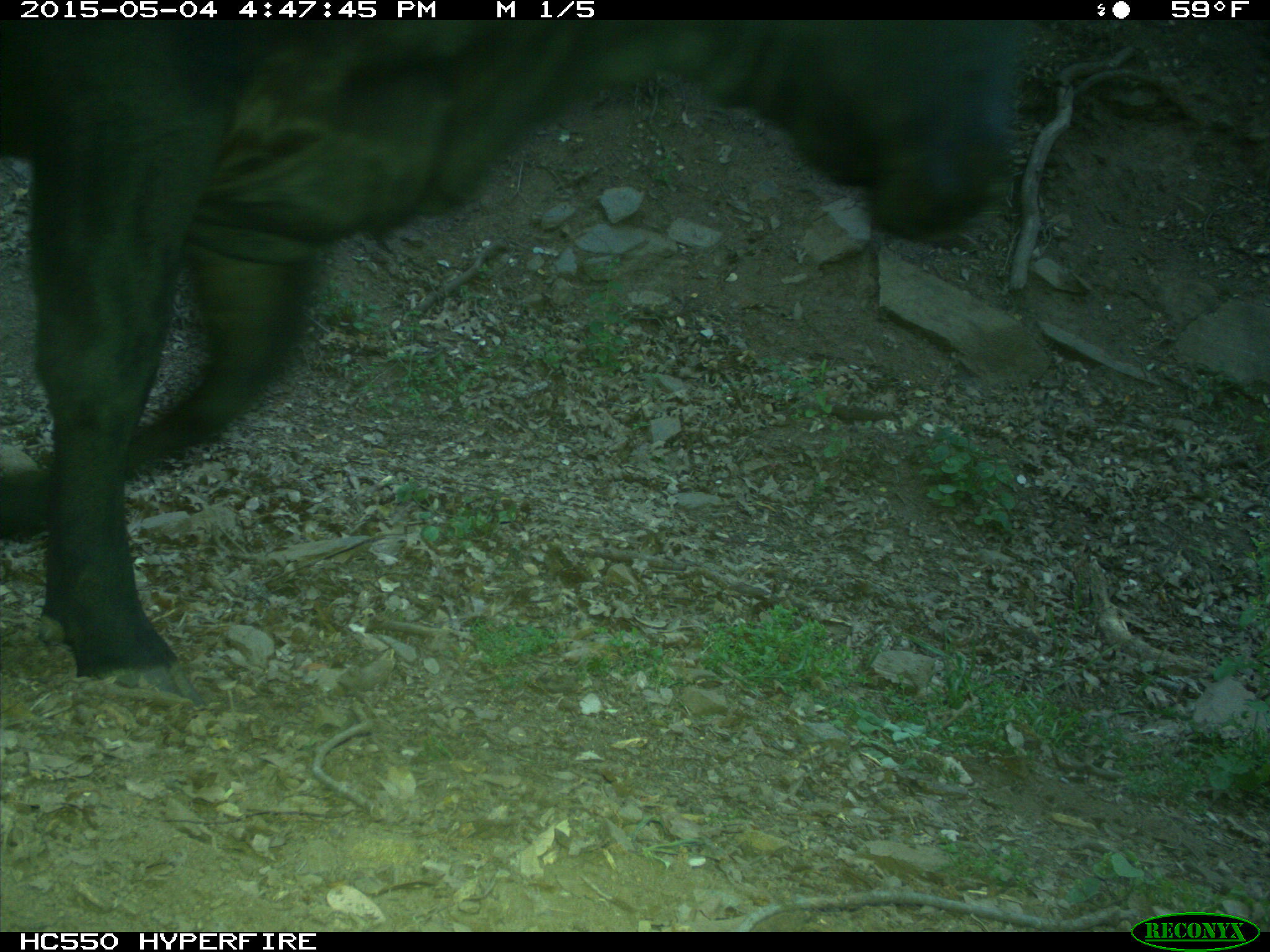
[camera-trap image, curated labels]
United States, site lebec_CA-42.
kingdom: Animalia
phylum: Chordata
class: Mammalia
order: Artiodactyla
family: Bovidae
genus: Bos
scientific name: Bos taurus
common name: domestic cow